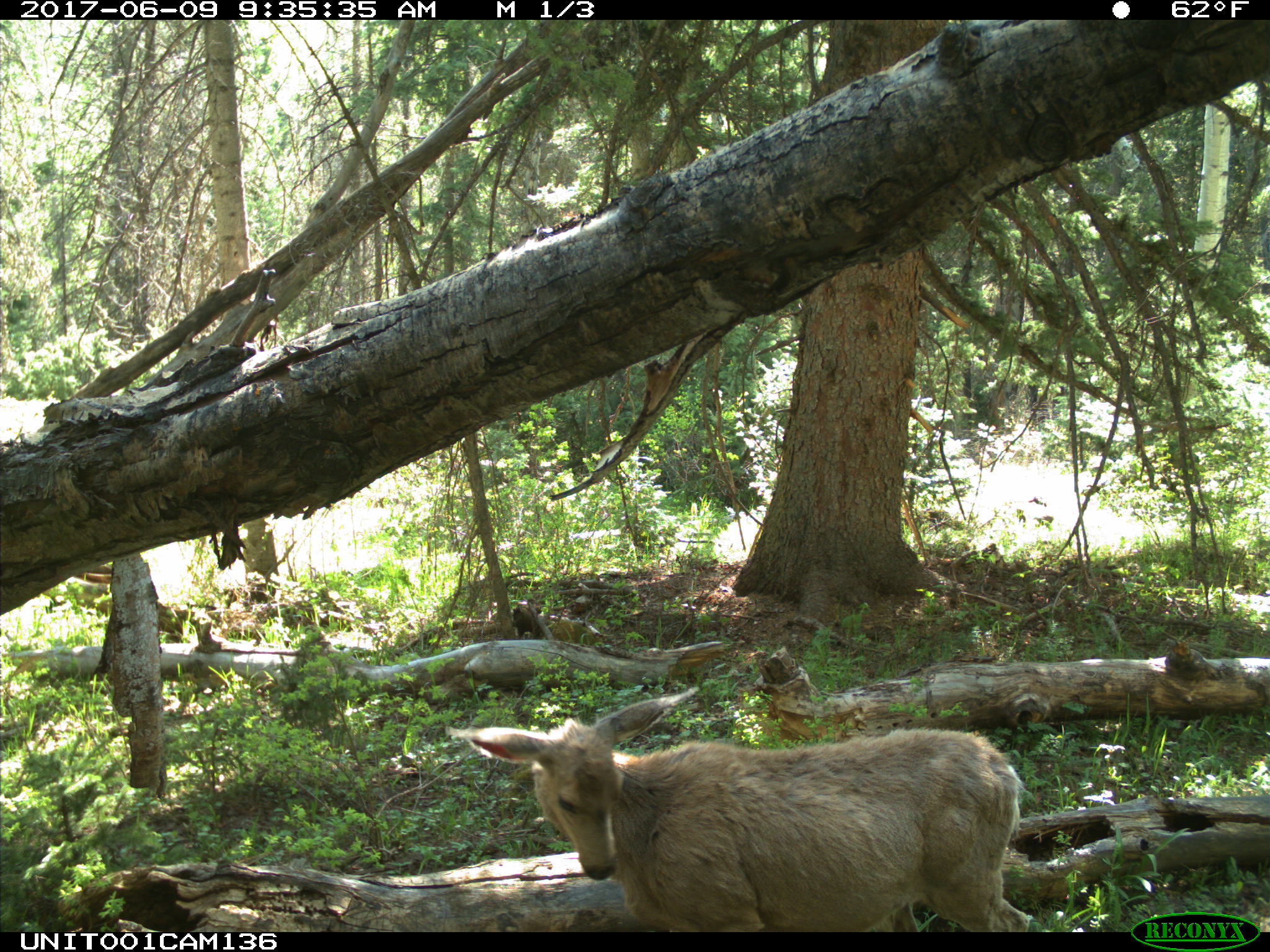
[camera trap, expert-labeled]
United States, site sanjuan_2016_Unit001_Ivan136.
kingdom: Animalia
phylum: Chordata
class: Mammalia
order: Artiodactyla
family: Cervidae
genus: Odocoileus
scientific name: Odocoileus hemionus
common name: mule deer